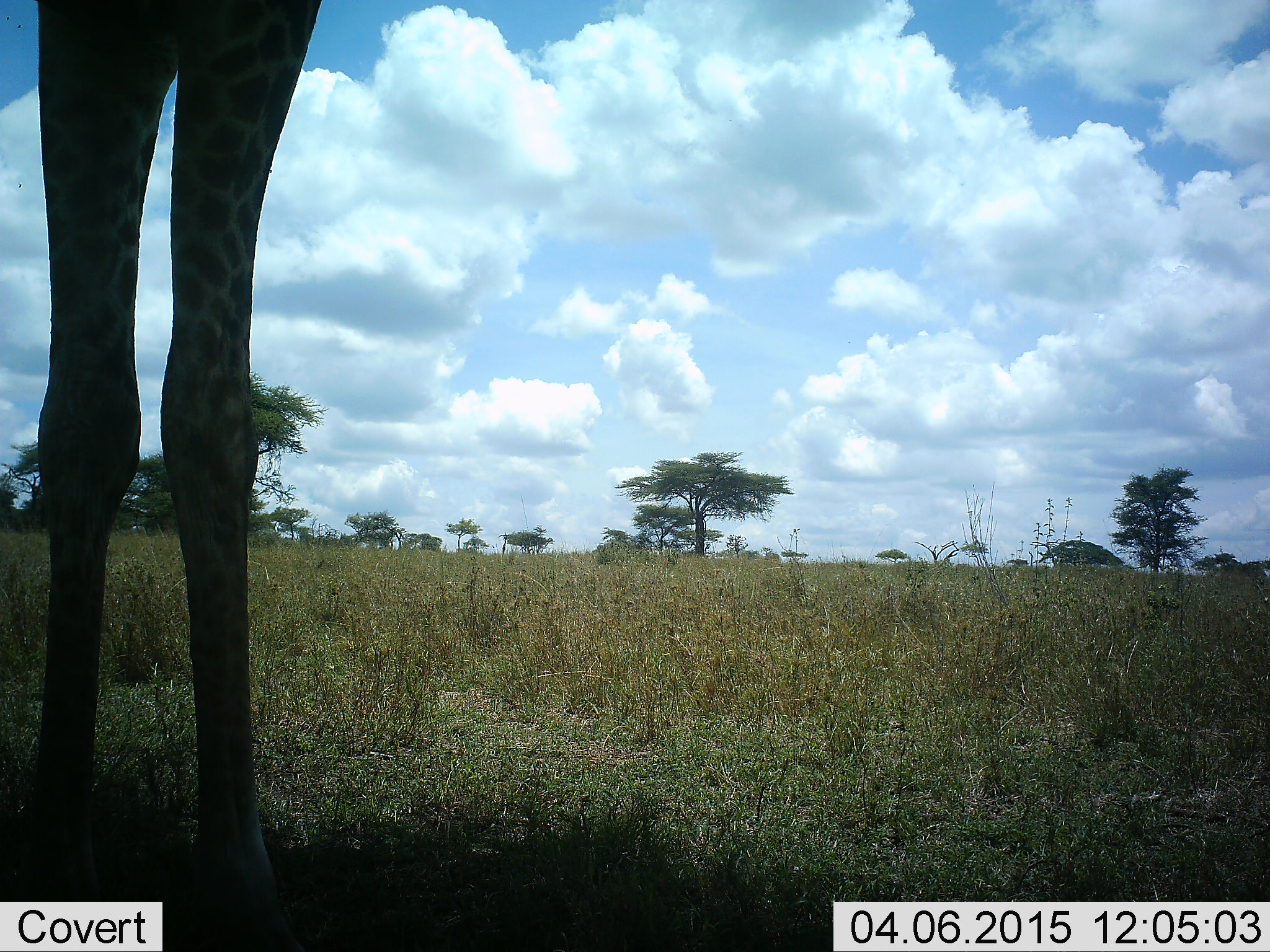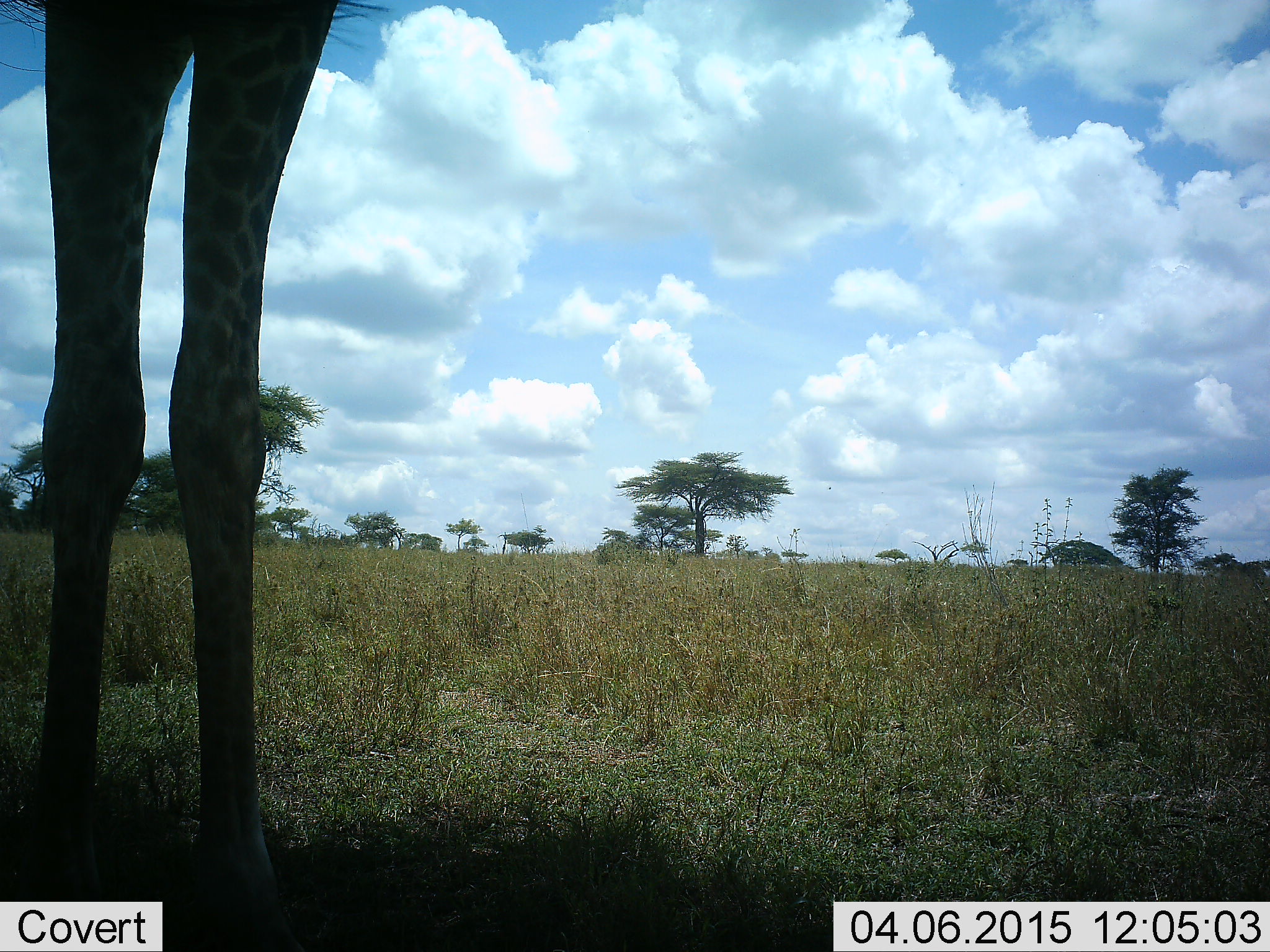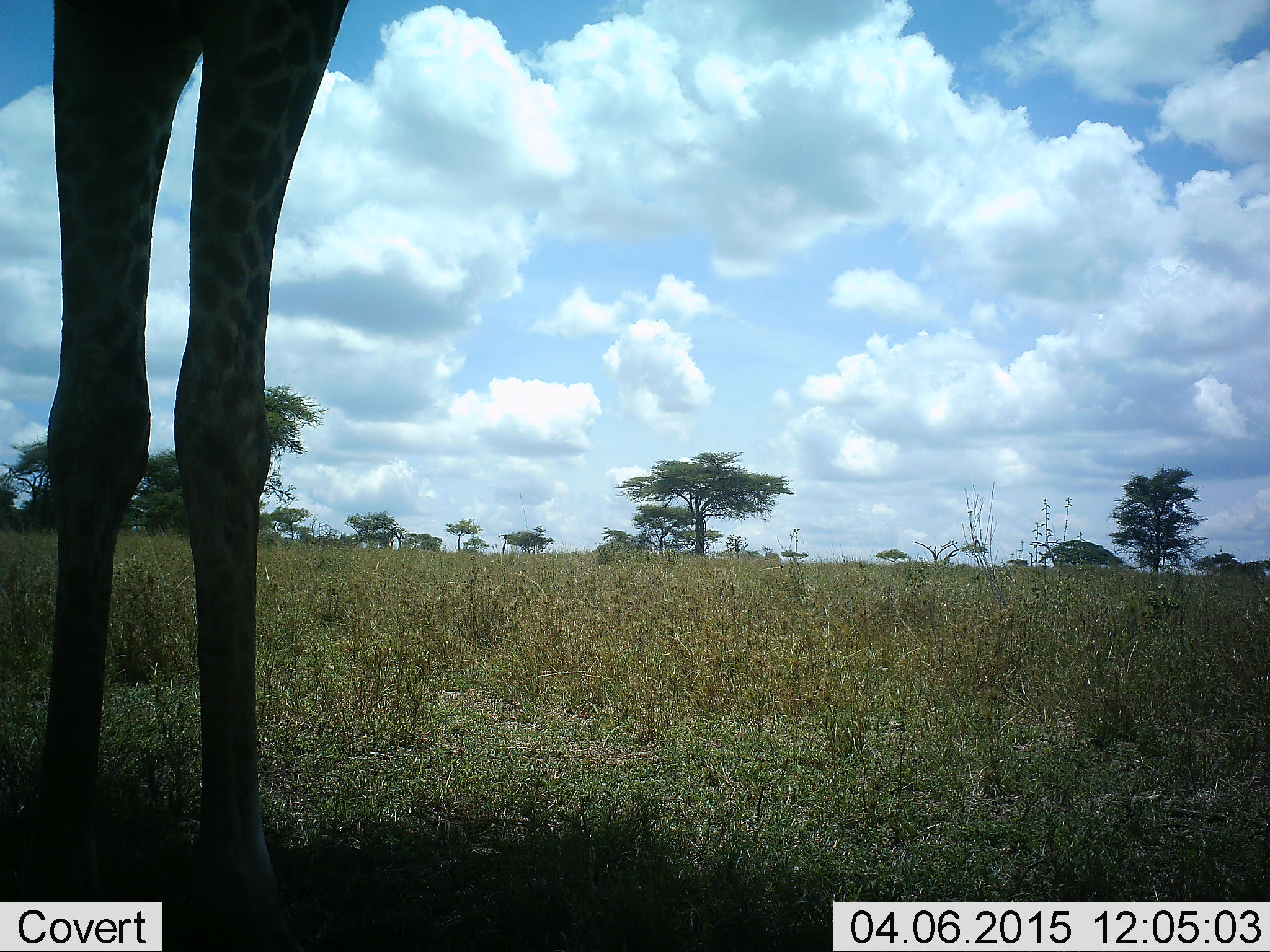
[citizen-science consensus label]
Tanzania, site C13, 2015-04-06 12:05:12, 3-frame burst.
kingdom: Animalia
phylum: Chordata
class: Mammalia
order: Artiodactyla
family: Giraffidae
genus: Giraffa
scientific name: Giraffa camelopardalis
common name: giraffe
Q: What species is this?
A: Giraffe (Giraffa camelopardalis).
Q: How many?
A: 1.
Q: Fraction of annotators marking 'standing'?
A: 100%.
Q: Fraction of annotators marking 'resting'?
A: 0%.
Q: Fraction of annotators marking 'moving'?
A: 0%.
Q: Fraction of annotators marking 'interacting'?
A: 0%.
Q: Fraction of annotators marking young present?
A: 0%.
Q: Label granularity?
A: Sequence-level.